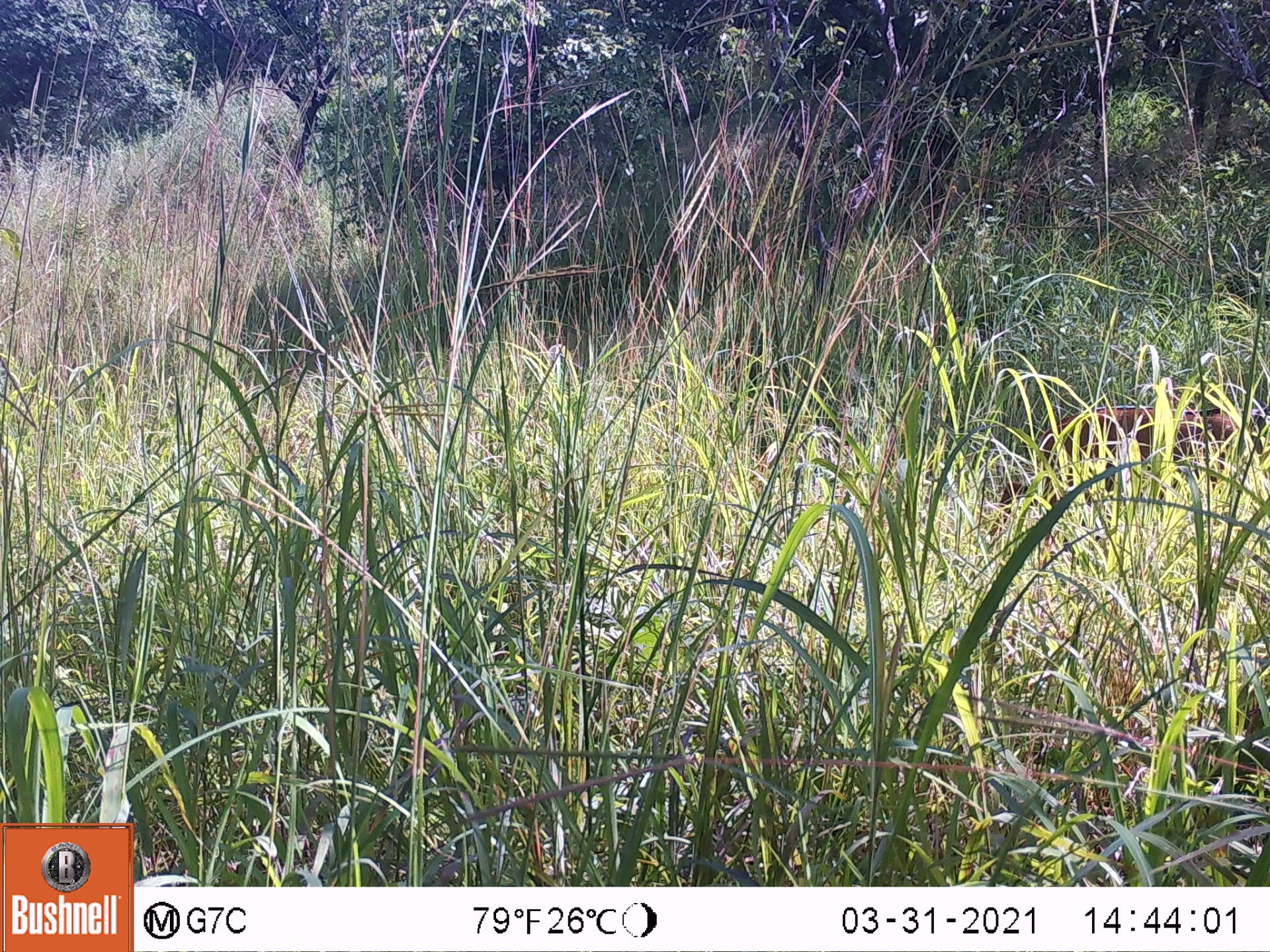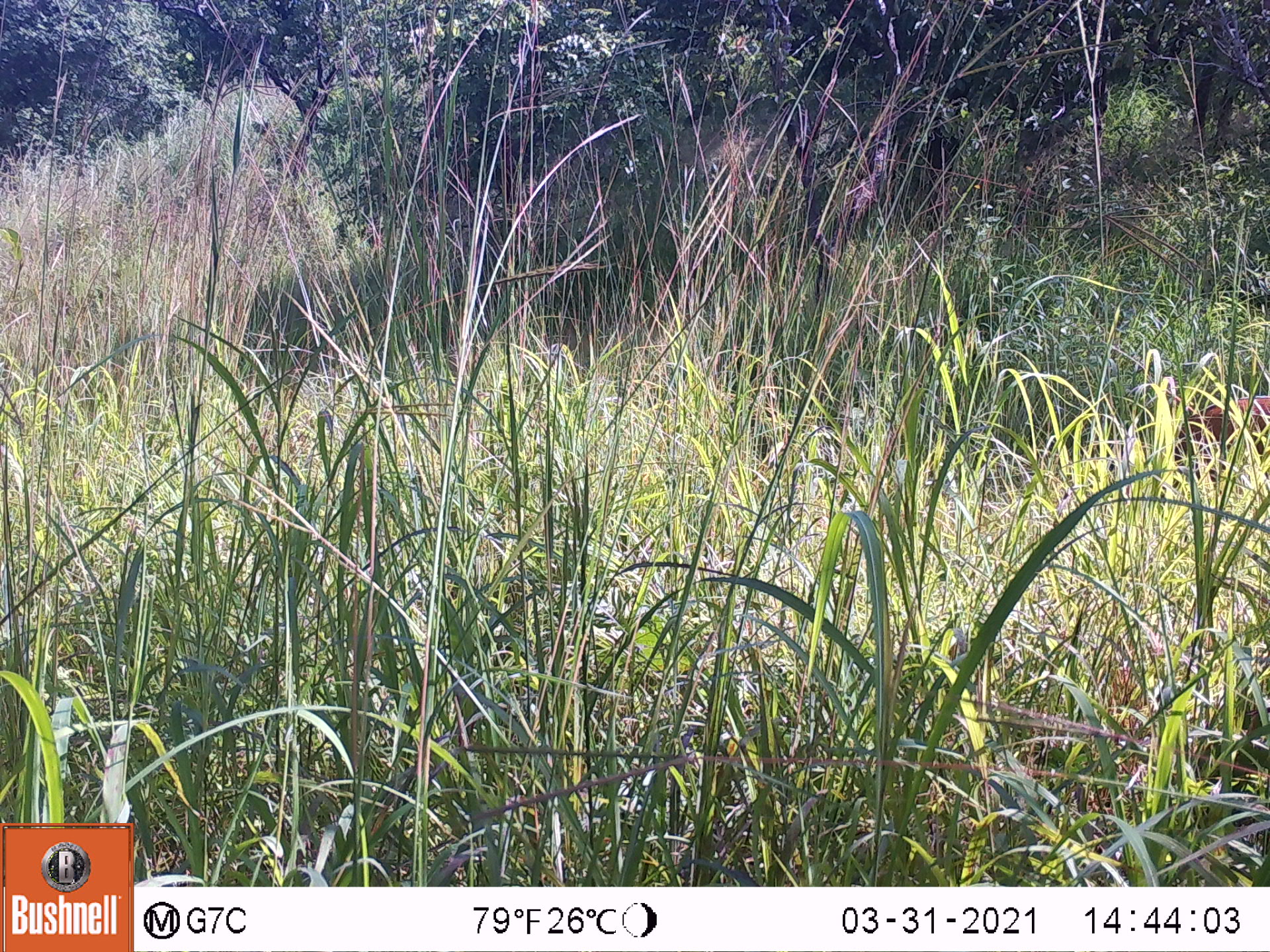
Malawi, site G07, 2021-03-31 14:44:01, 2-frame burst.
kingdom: Animalia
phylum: Chordata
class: Mammalia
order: Artiodactyla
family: Bovidae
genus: Tragelaphus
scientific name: Tragelaphus sylvaticus sylvaticus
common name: cape bushbuck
Cape bushbuck (Tragelaphus sylvaticus sylvaticus), count 1.